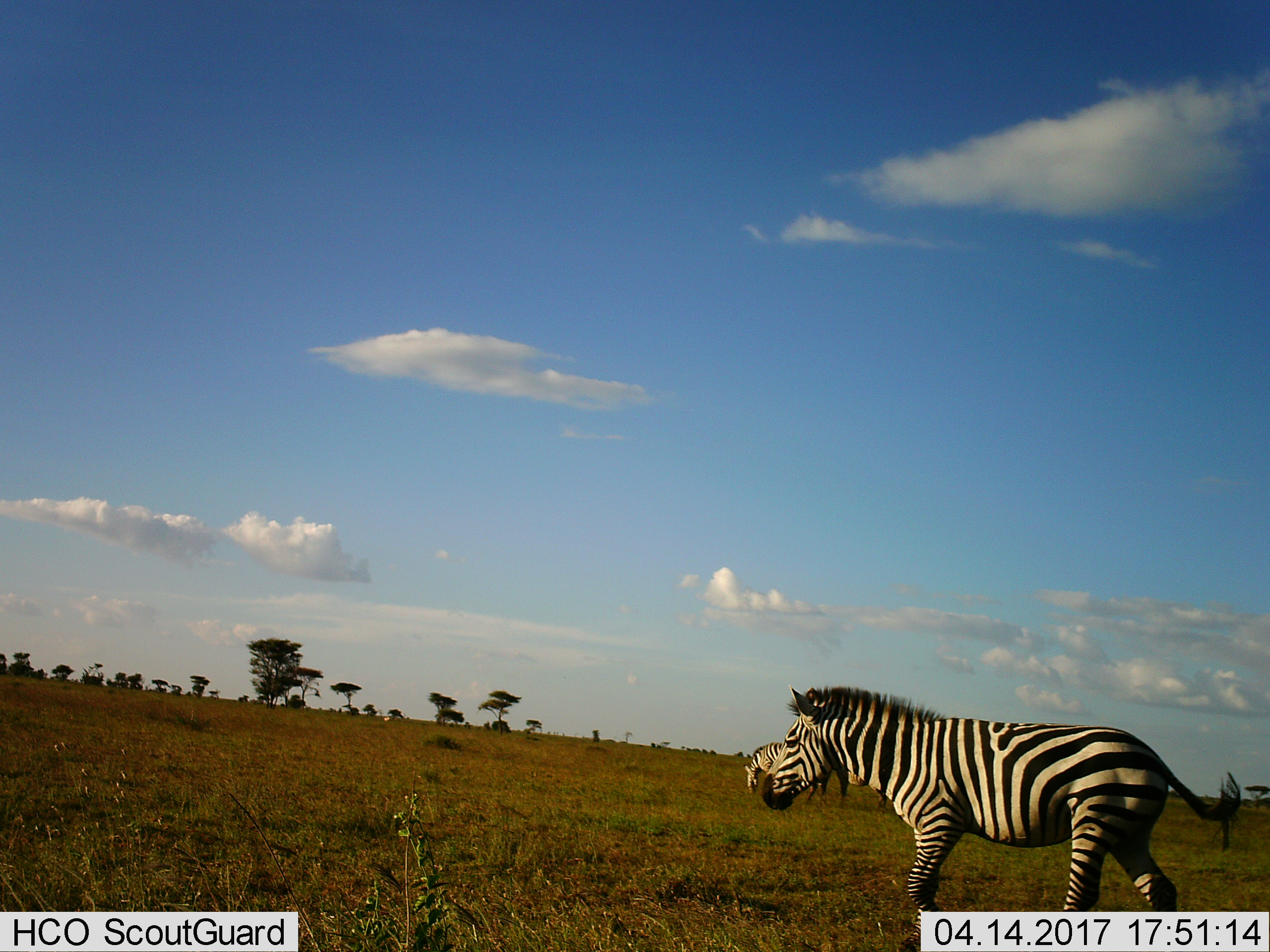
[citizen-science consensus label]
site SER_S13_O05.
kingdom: Animalia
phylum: Chordata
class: Mammalia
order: Perissodactyla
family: Equidae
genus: Equus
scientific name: Equus quagga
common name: plains zebra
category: zebraplains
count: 2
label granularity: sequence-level